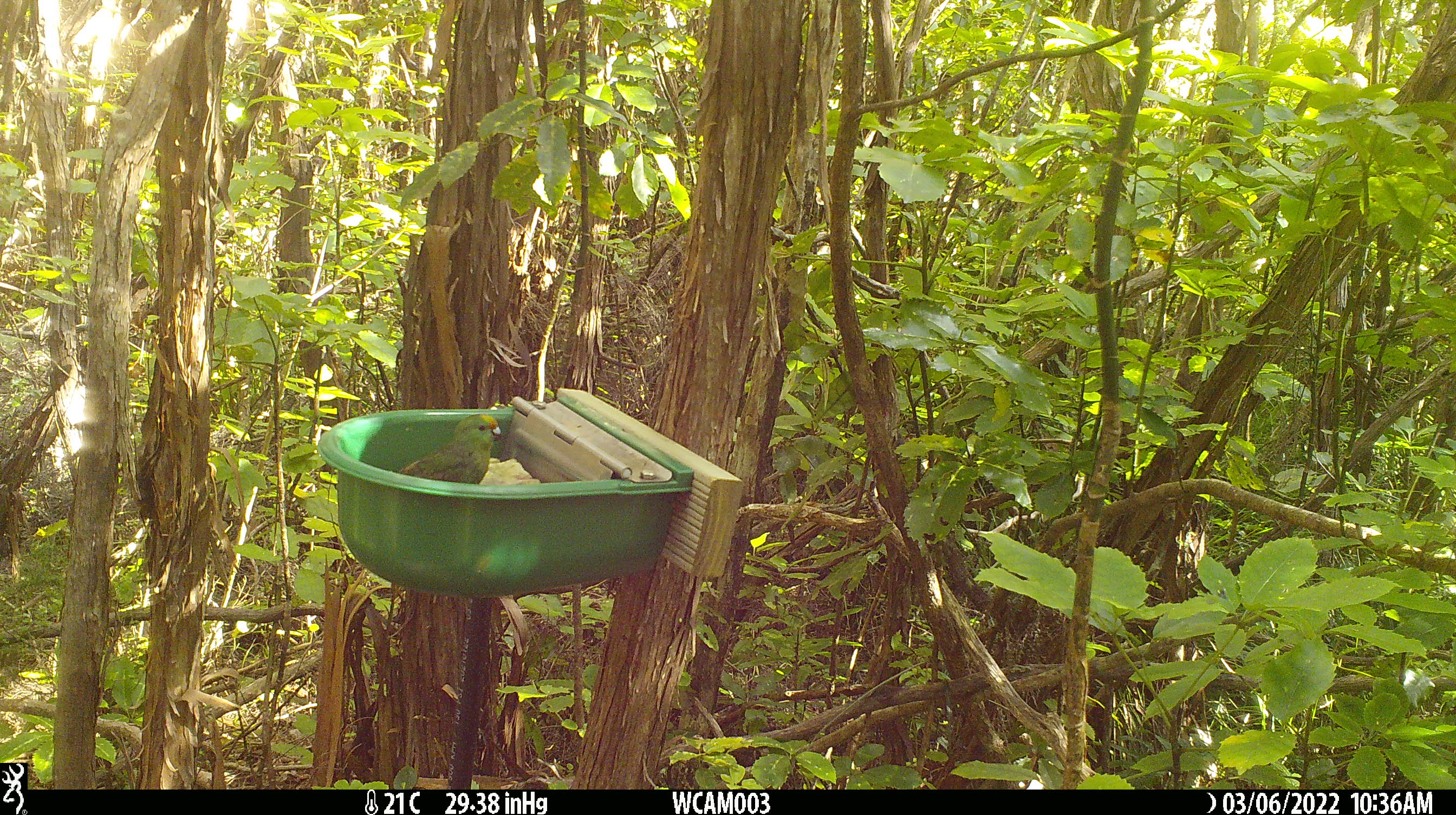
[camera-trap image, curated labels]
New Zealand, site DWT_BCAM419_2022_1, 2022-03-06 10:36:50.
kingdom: Animalia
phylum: Chordata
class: Aves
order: Psittaciformes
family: Psittaculidae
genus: Cyanoramphus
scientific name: Cyanoramphus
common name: parakeet